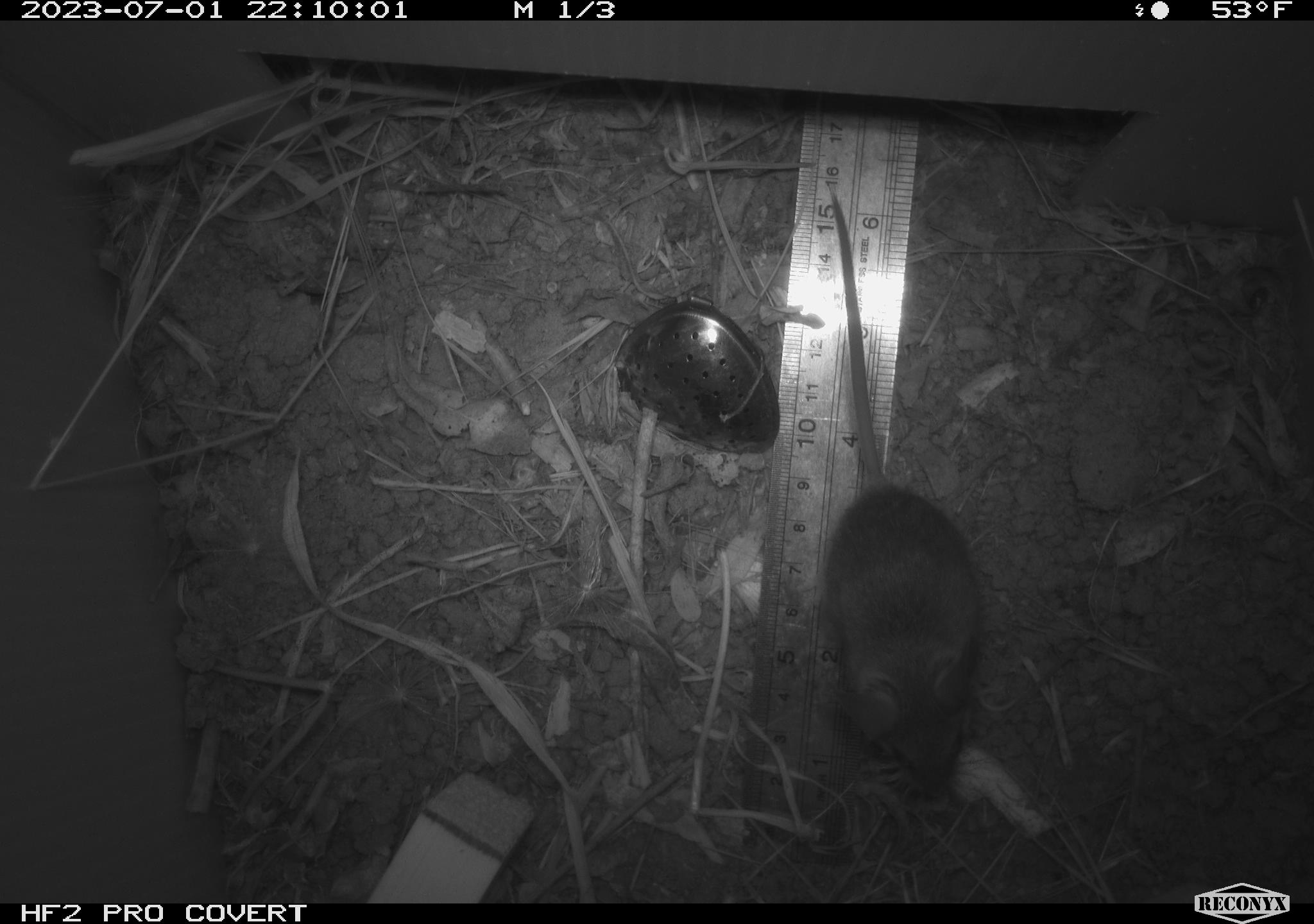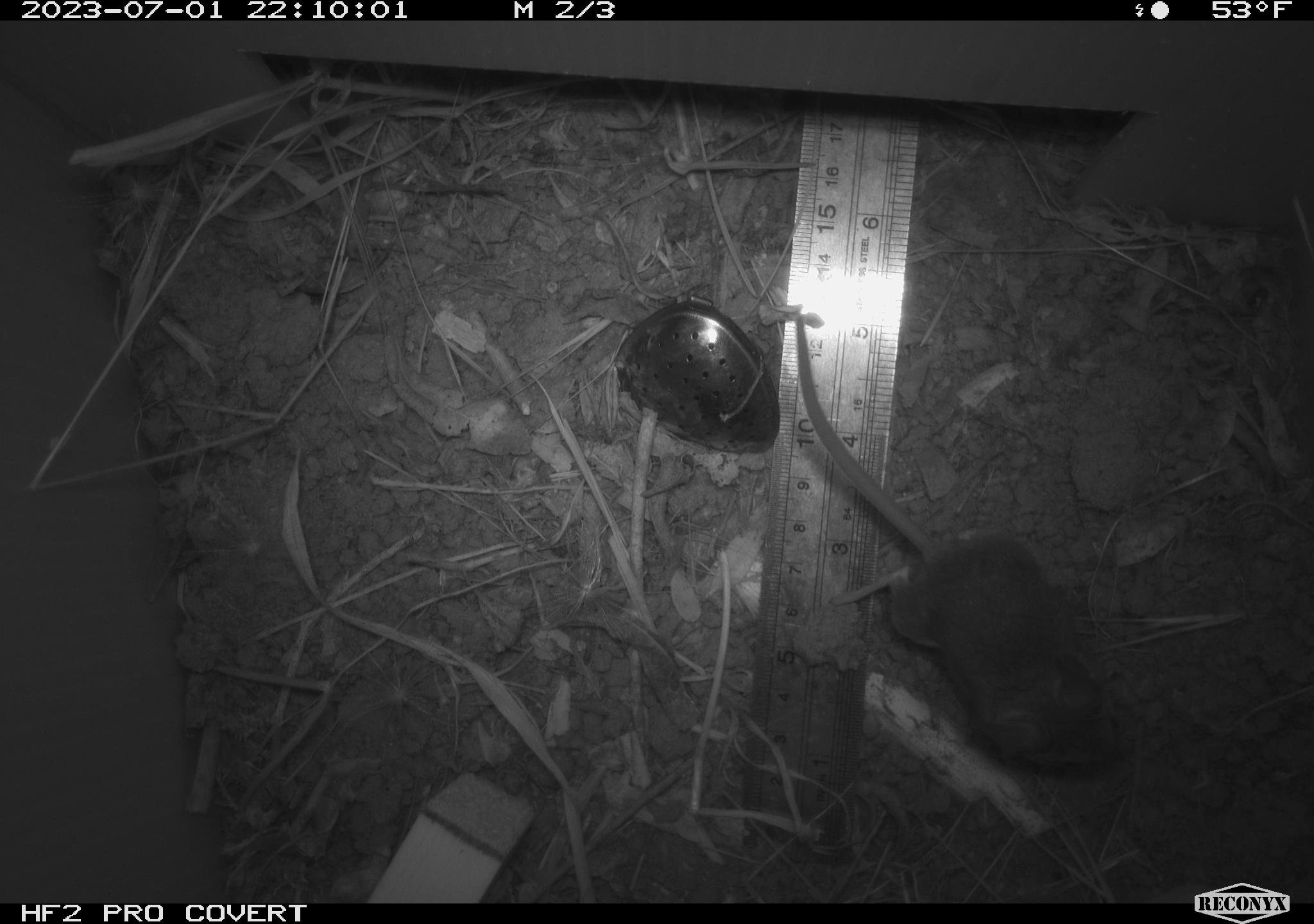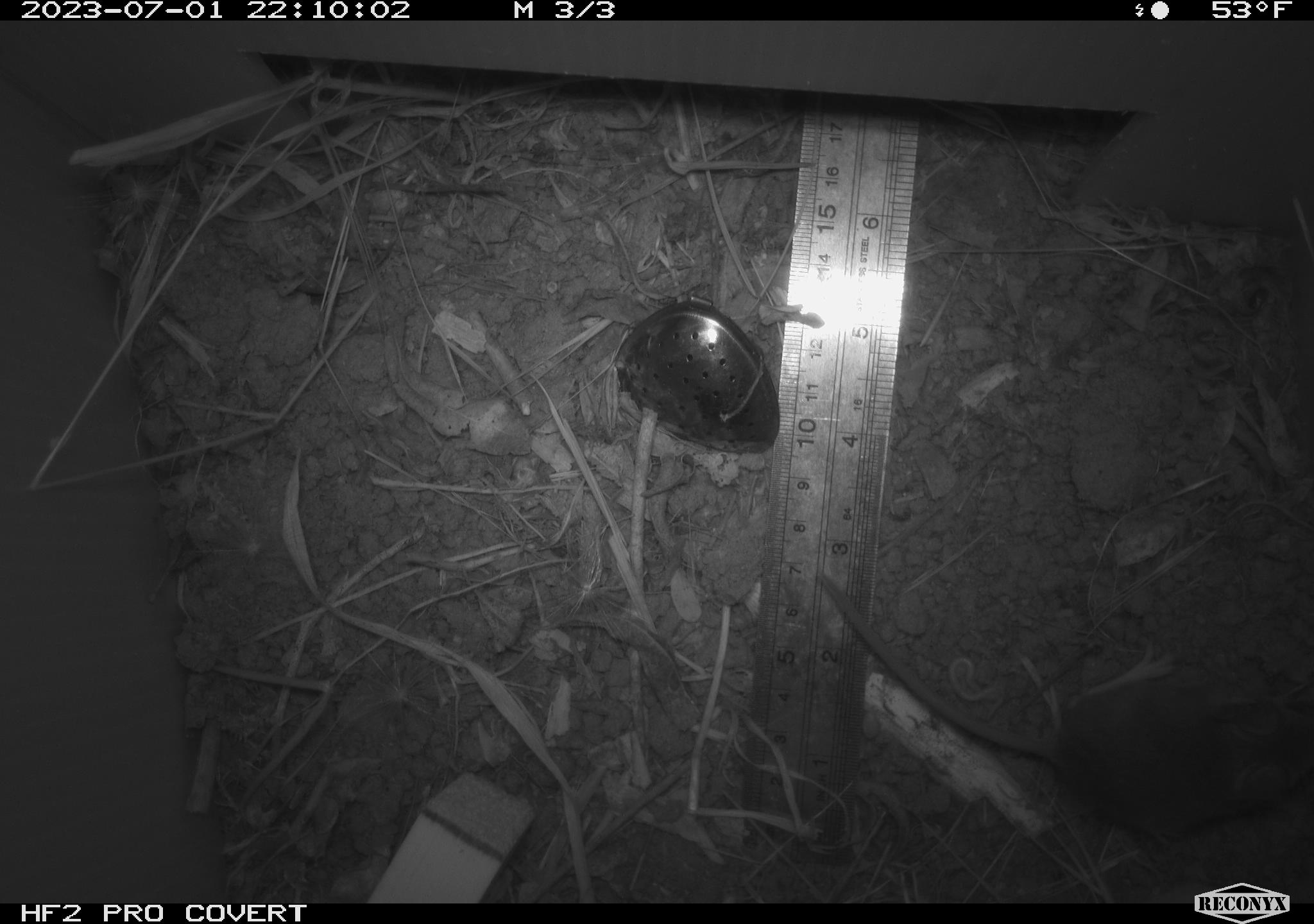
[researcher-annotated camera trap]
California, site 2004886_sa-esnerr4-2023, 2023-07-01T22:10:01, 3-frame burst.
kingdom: Animalia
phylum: Chordata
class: Mammalia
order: Rodentia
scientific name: Rodentia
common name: mouse species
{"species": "mouse species (Rodentia)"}